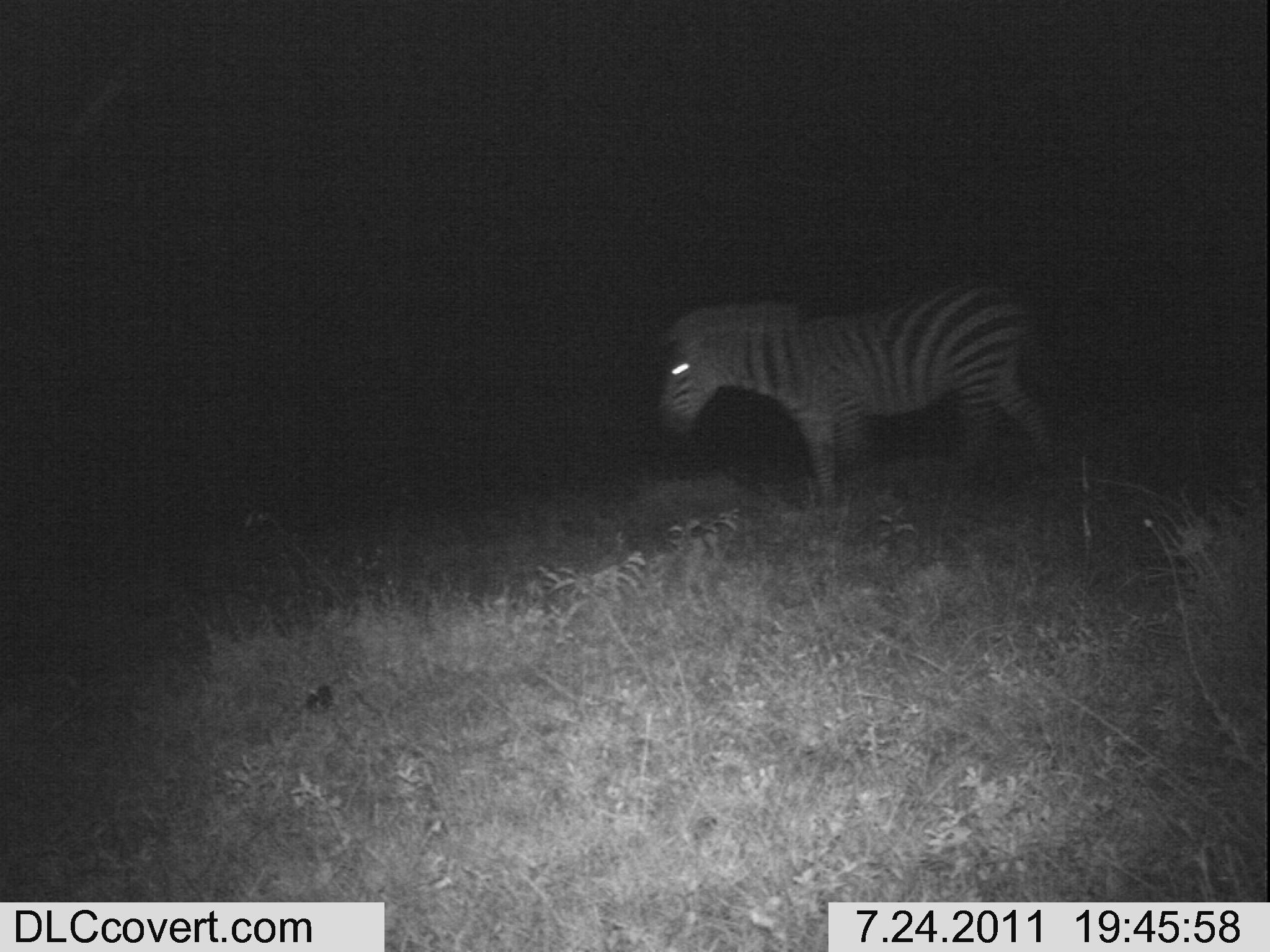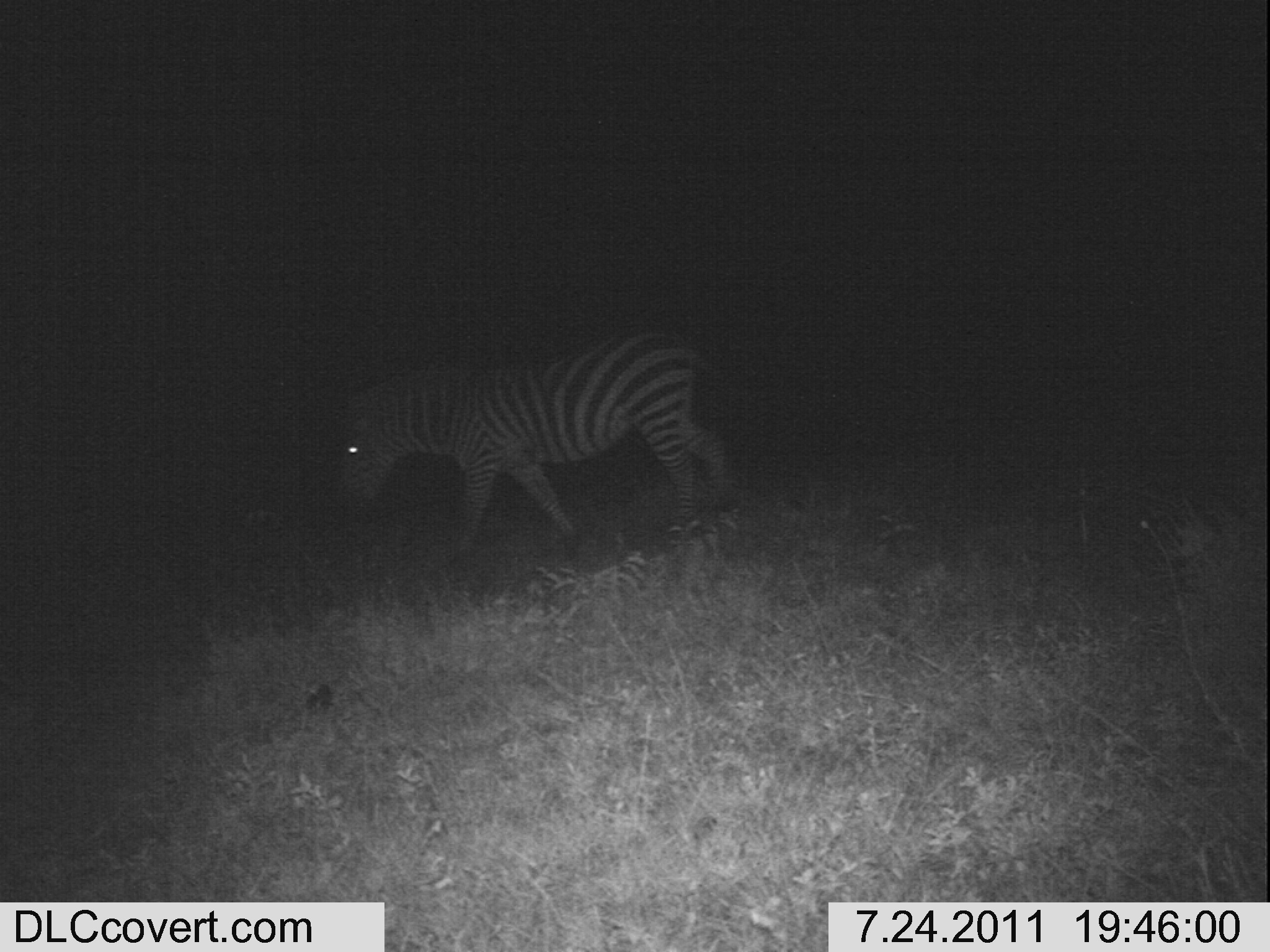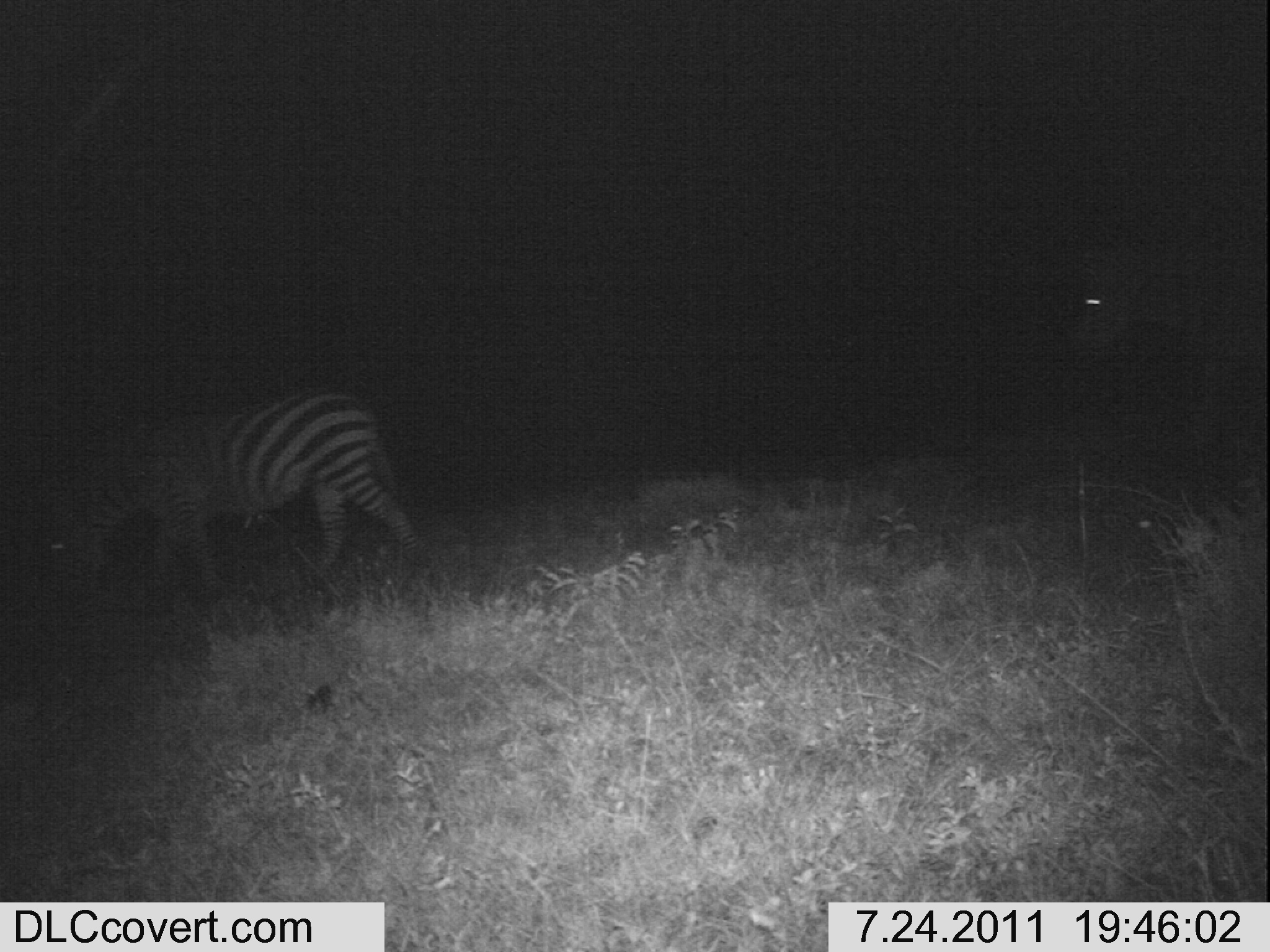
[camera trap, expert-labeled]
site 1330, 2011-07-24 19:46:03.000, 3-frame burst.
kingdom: Animalia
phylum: Chordata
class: Mammalia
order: Perissodactyla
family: Equidae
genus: Equus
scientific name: Equus quagga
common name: plains zebra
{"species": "Equus quagga (plains zebra)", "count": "1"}